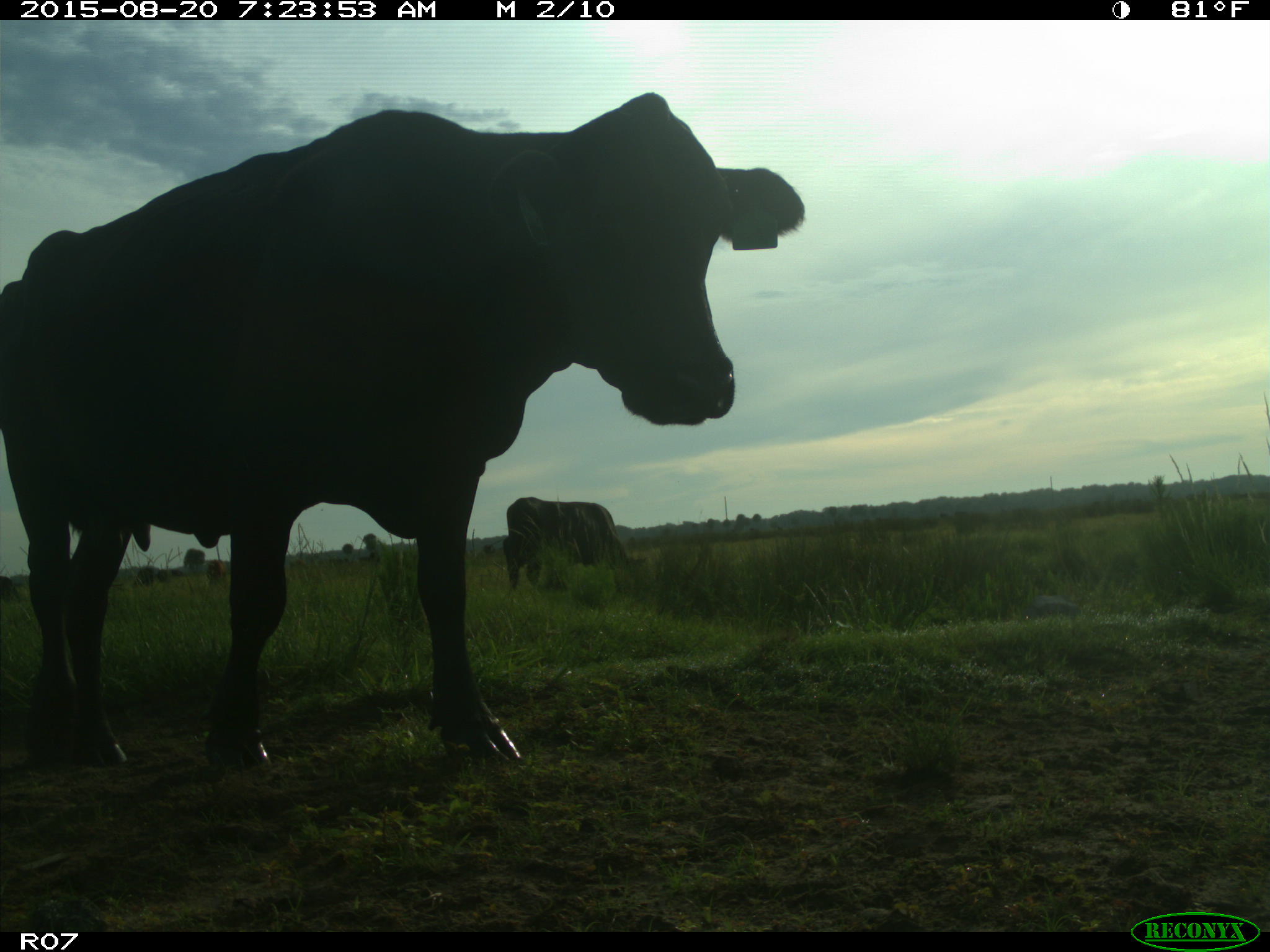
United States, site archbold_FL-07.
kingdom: Animalia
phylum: Chordata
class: Mammalia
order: Artiodactyla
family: Bovidae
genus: Bos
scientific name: Bos taurus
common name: domestic cow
Bos taurus (domestic cow).